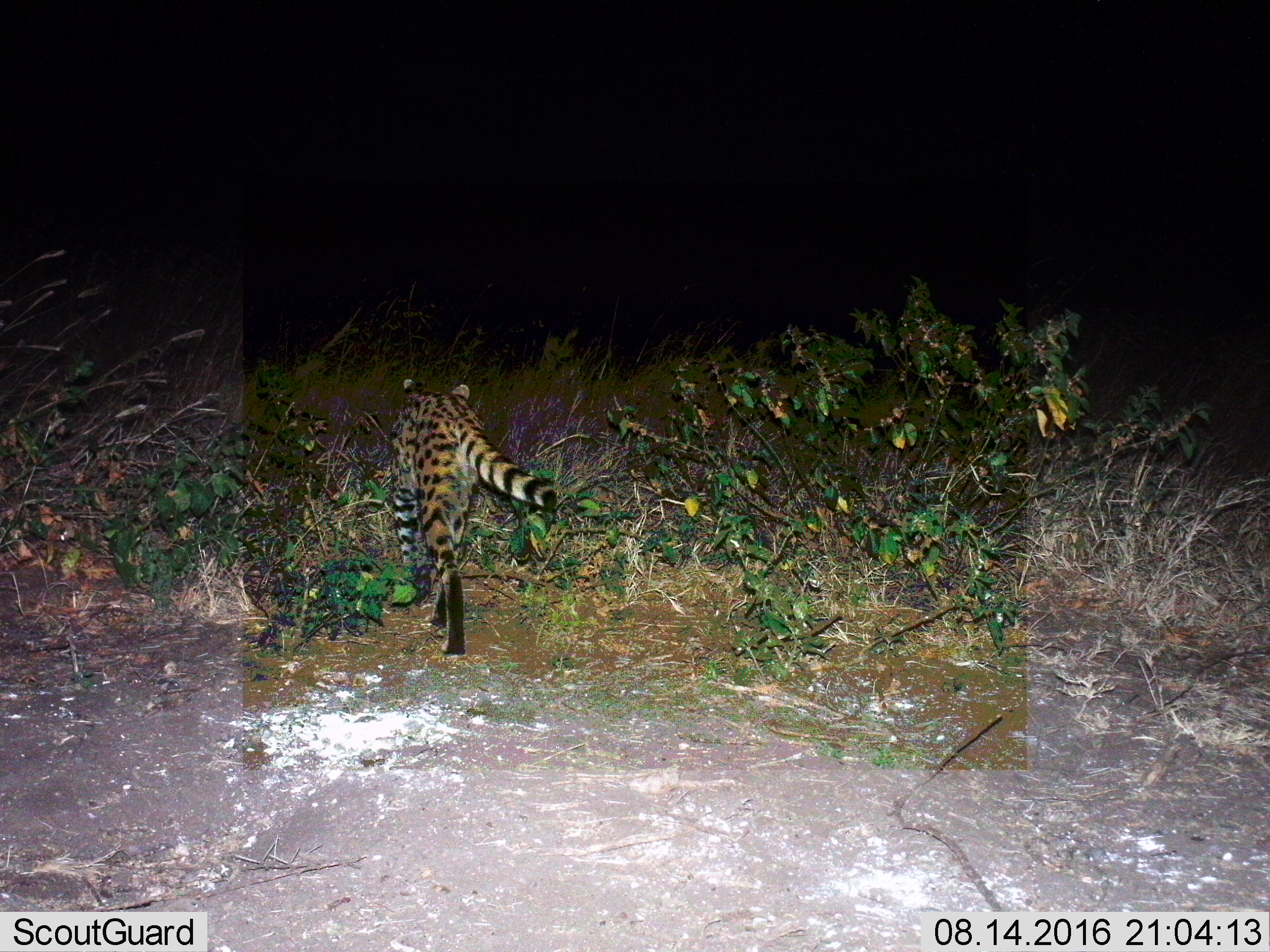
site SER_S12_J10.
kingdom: Animalia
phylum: Chordata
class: Mammalia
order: Carnivora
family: Felidae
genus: Leptailurus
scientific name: Leptailurus serval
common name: serval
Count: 1.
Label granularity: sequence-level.